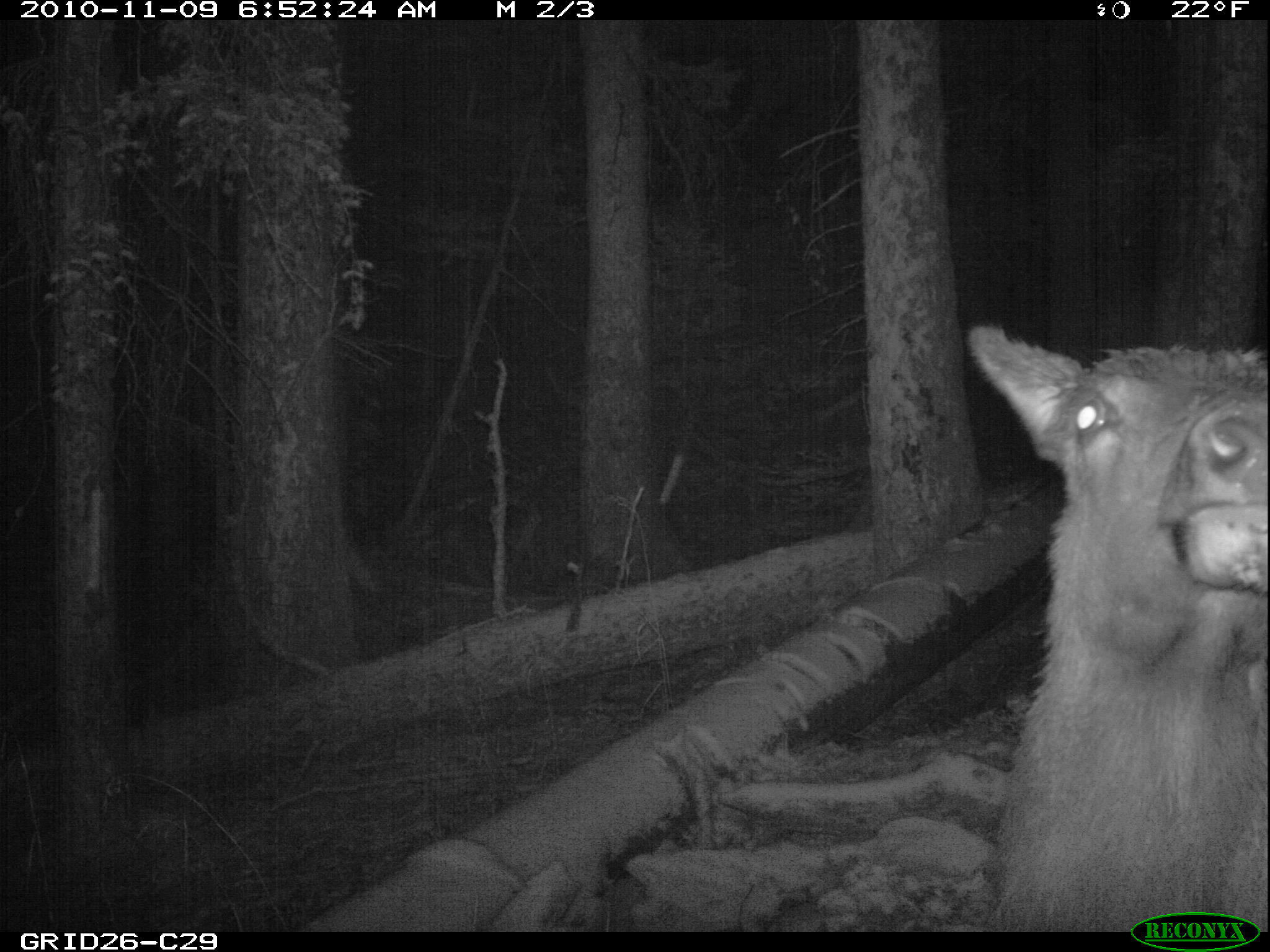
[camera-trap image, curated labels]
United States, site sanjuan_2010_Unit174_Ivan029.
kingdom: Animalia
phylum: Chordata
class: Mammalia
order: Artiodactyla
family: Cervidae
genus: Cervus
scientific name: Cervus elaphus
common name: red deer